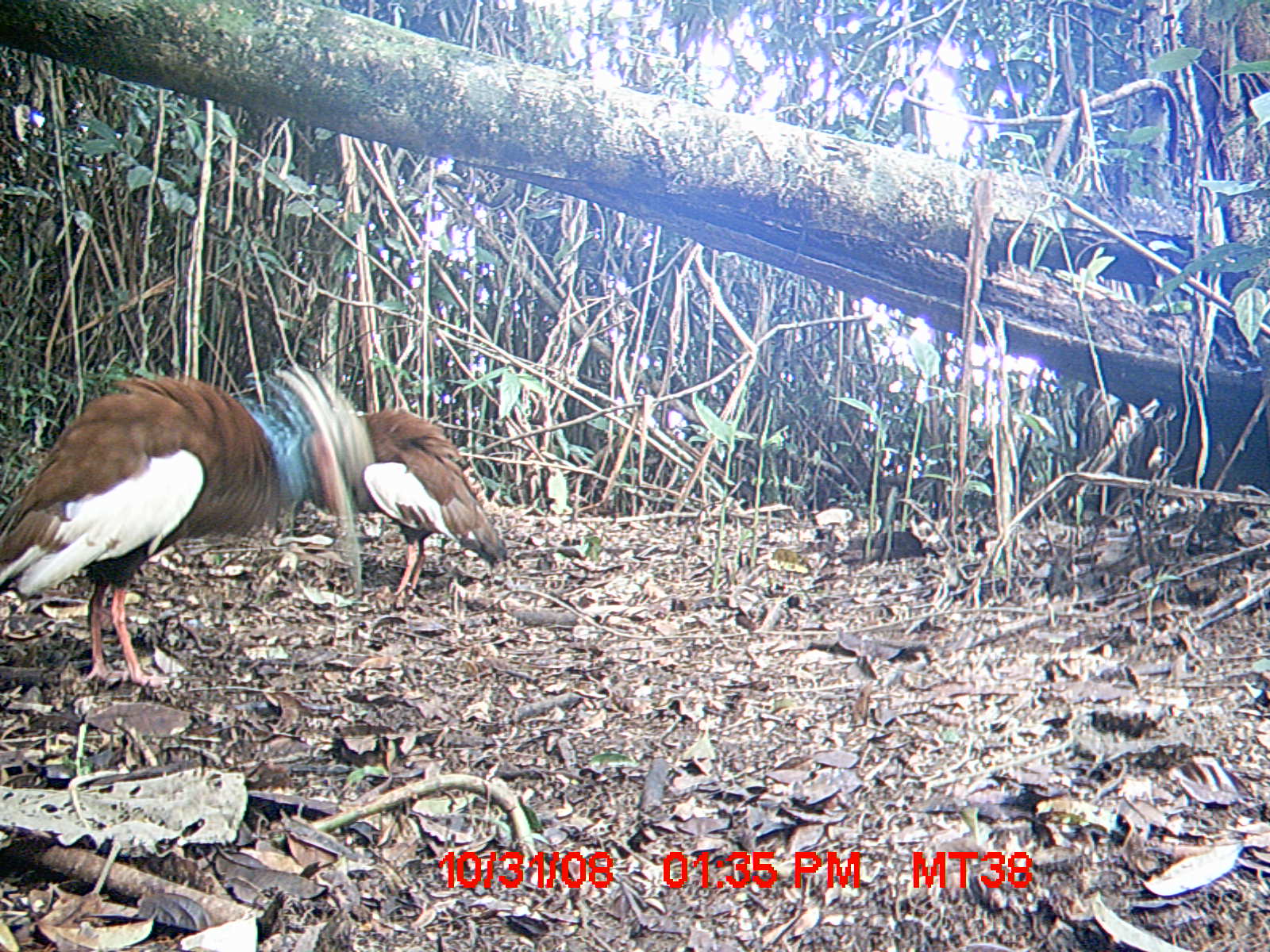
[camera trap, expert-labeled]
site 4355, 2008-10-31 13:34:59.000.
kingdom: Animalia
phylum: Chordata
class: Aves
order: Cuculiformes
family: Cuculidae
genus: Coua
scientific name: Coua serriana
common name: red-breasted coua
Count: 2.